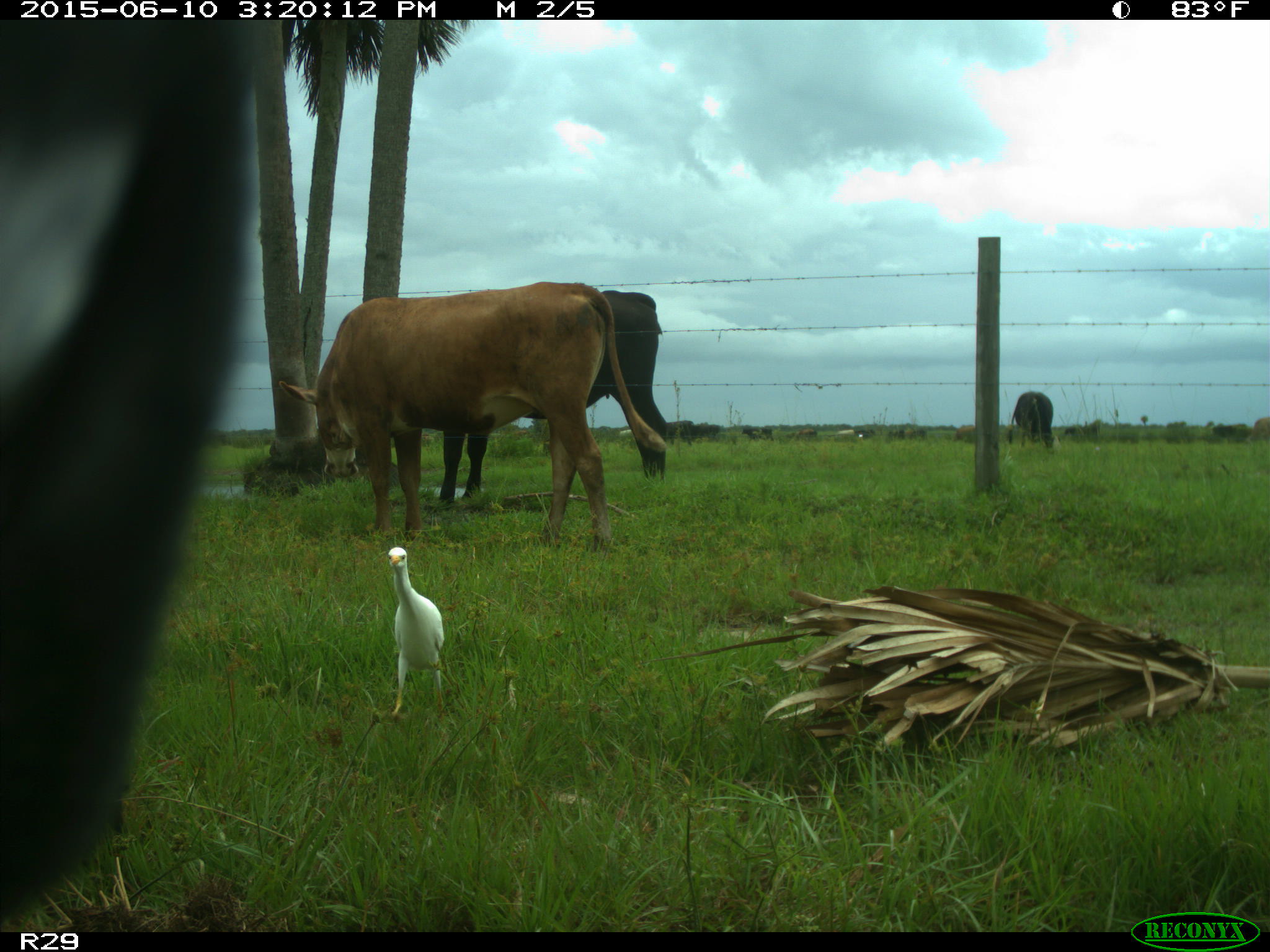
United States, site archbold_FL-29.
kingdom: Animalia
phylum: Chordata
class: Mammalia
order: Artiodactyla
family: Bovidae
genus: Bos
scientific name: Bos taurus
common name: domestic cow